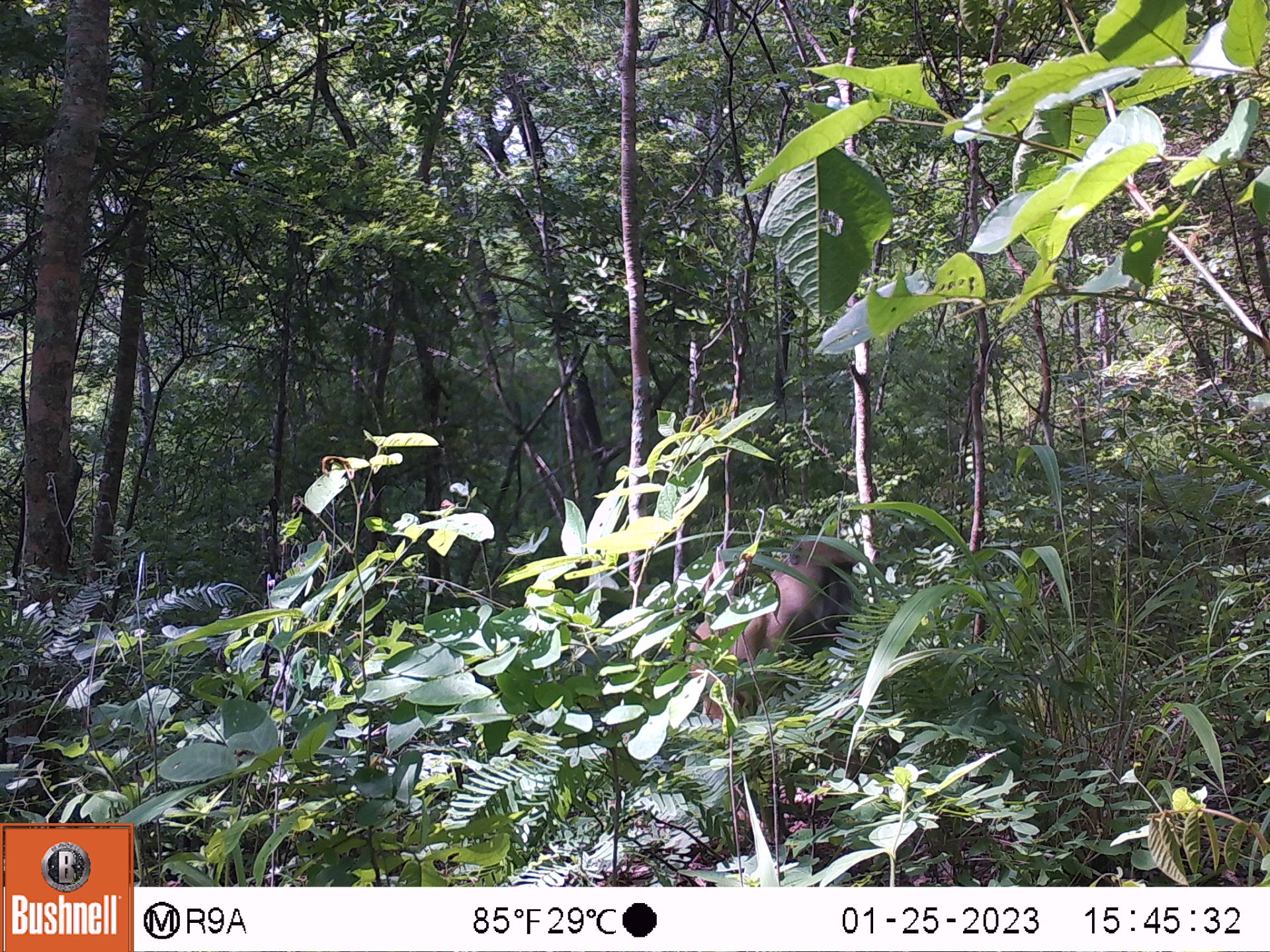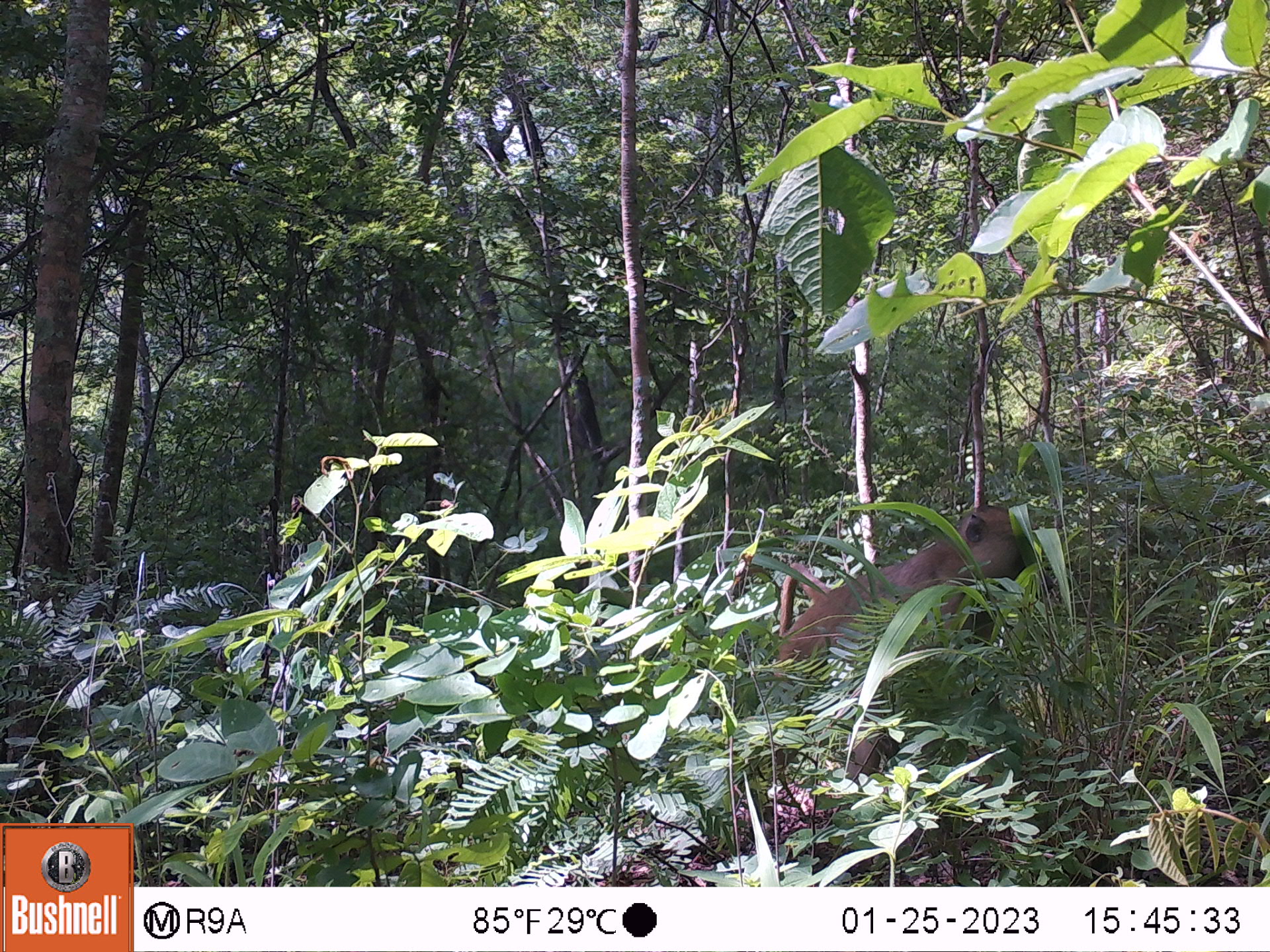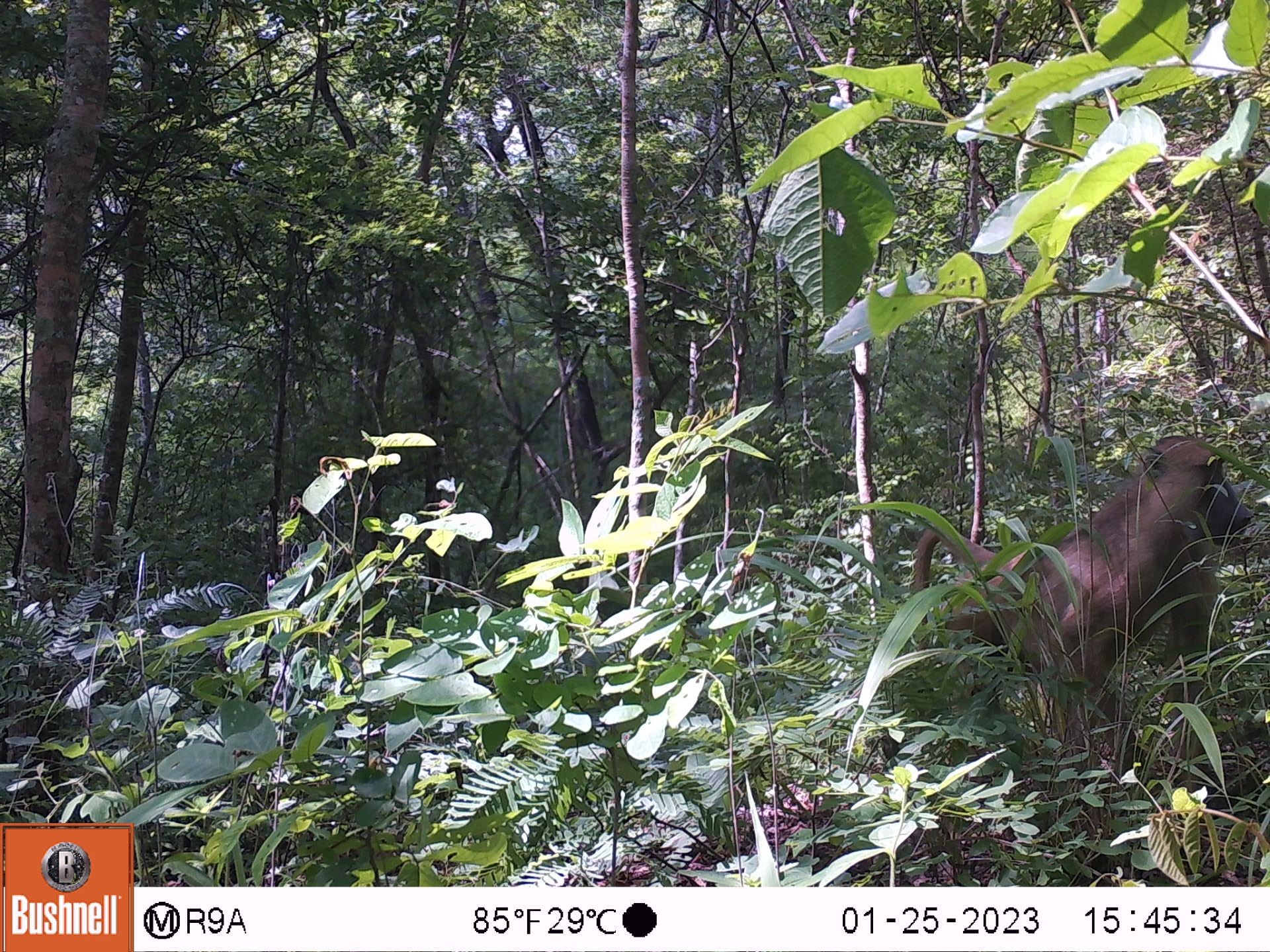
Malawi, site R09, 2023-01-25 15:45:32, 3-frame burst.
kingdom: Animalia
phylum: Chordata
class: Mammalia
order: Primates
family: Cercopithecidae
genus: Papio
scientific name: Papio cynocephalus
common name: yellow baboon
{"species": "yellow baboon (Papio cynocephalus)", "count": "1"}